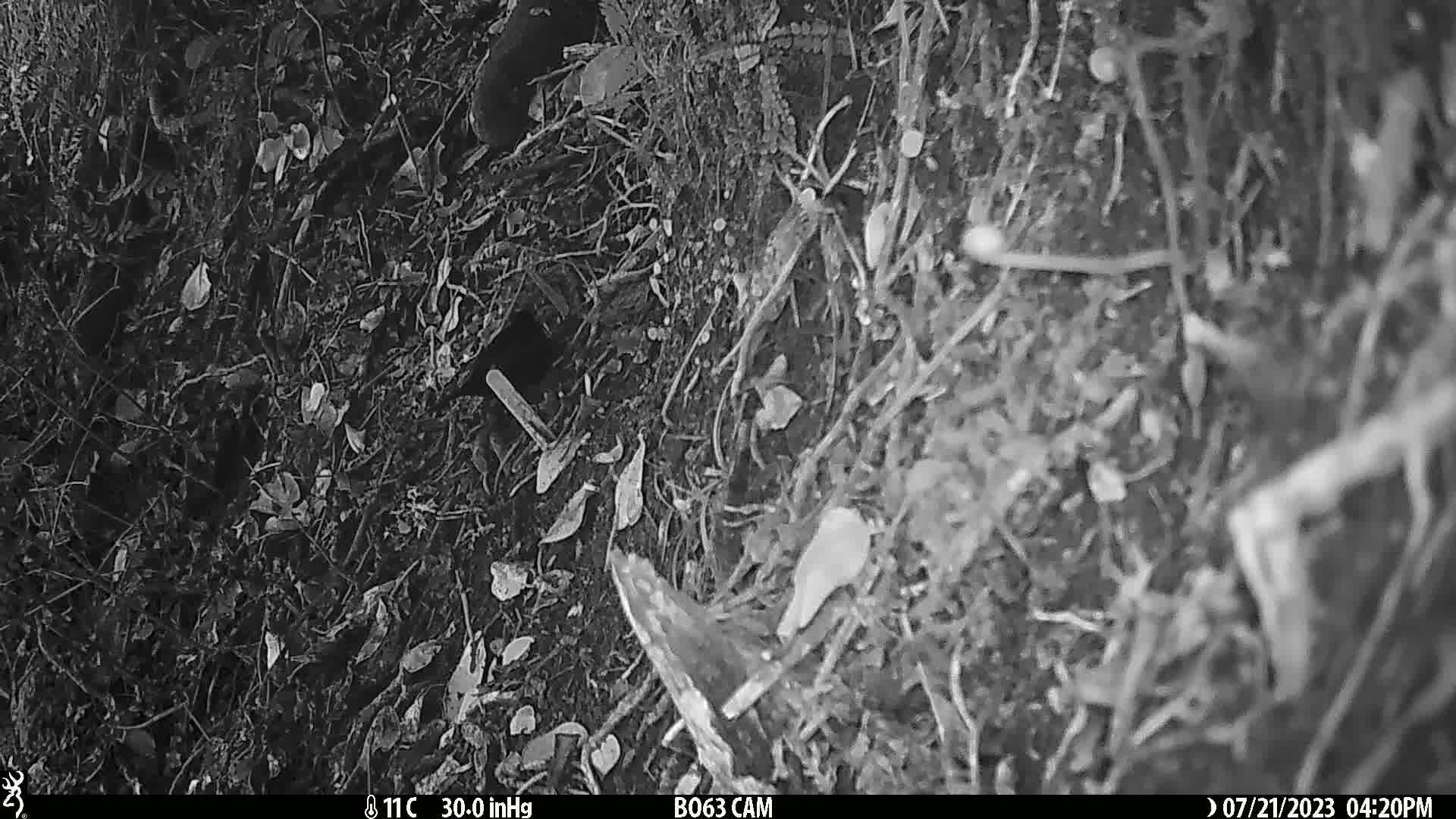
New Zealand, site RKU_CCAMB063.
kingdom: Animalia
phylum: Chordata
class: Aves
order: Passeriformes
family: Turdidae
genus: Turdus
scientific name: Turdus merula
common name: eurasian blackbird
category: blackbird